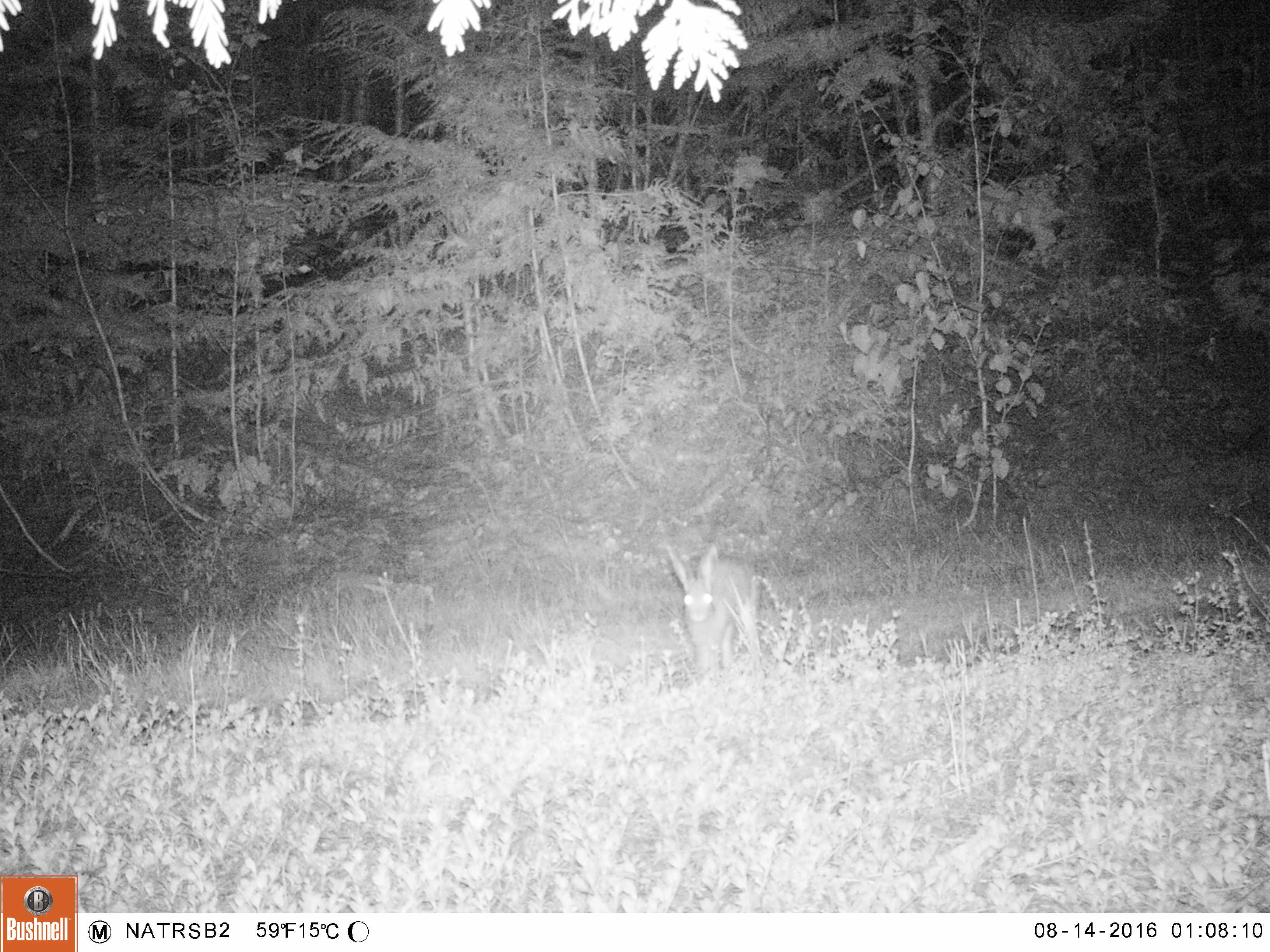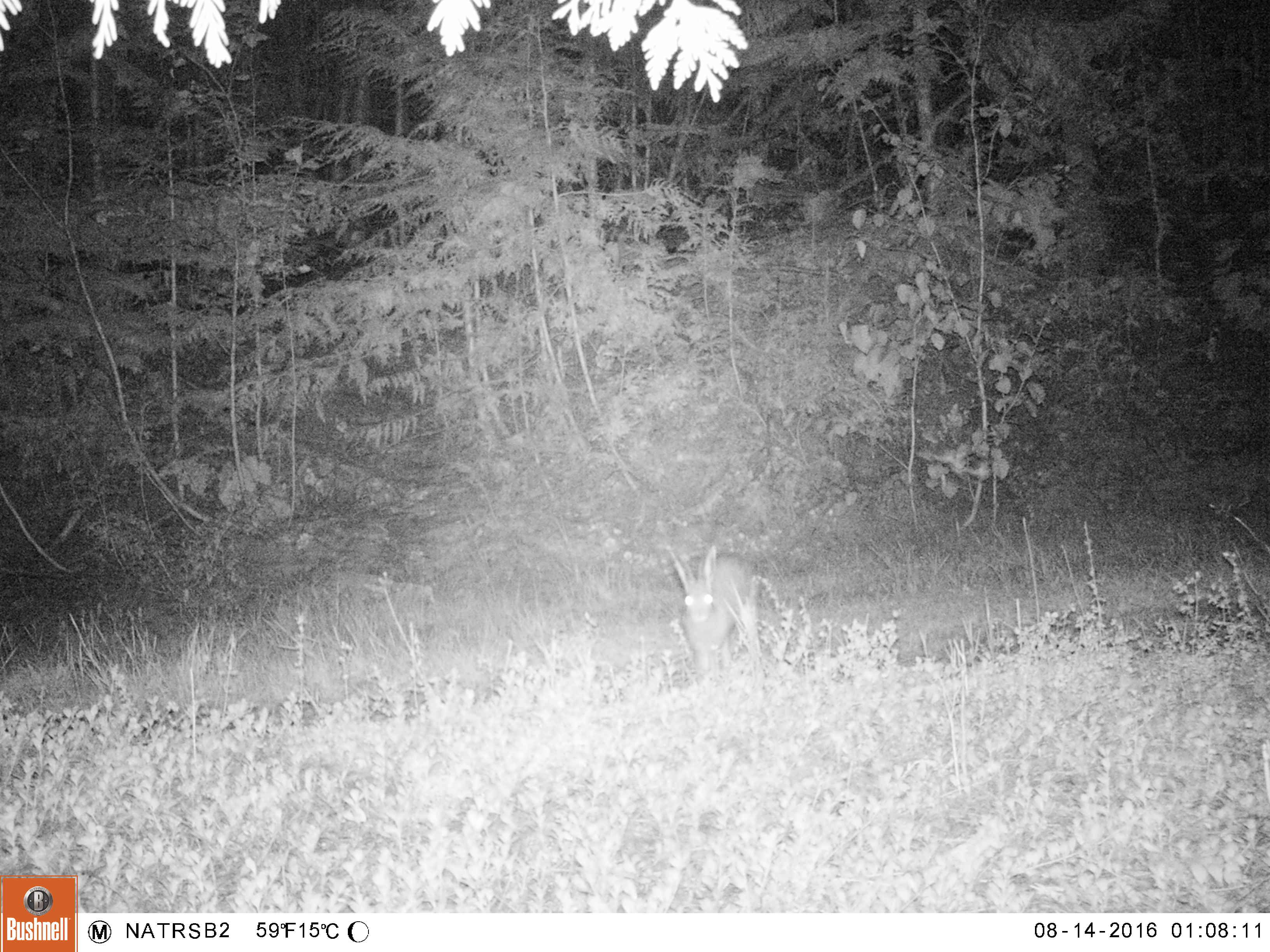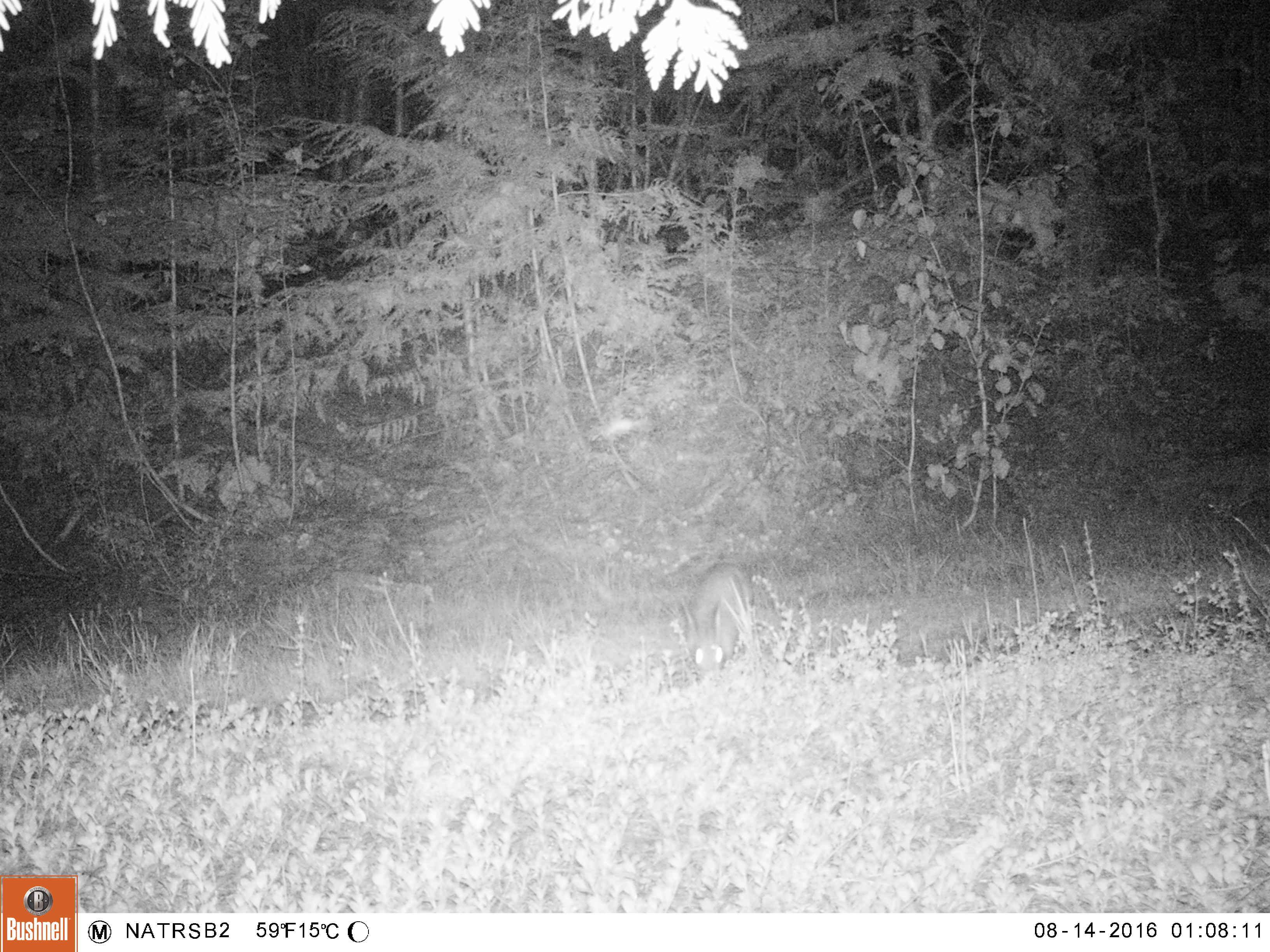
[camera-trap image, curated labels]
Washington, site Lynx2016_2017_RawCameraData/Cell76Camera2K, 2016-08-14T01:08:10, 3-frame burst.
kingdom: Animalia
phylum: Chordata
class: Mammalia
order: Lagomorpha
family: Leporidae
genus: Lepus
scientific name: Lepus americanus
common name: snowshoe hare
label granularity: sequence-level